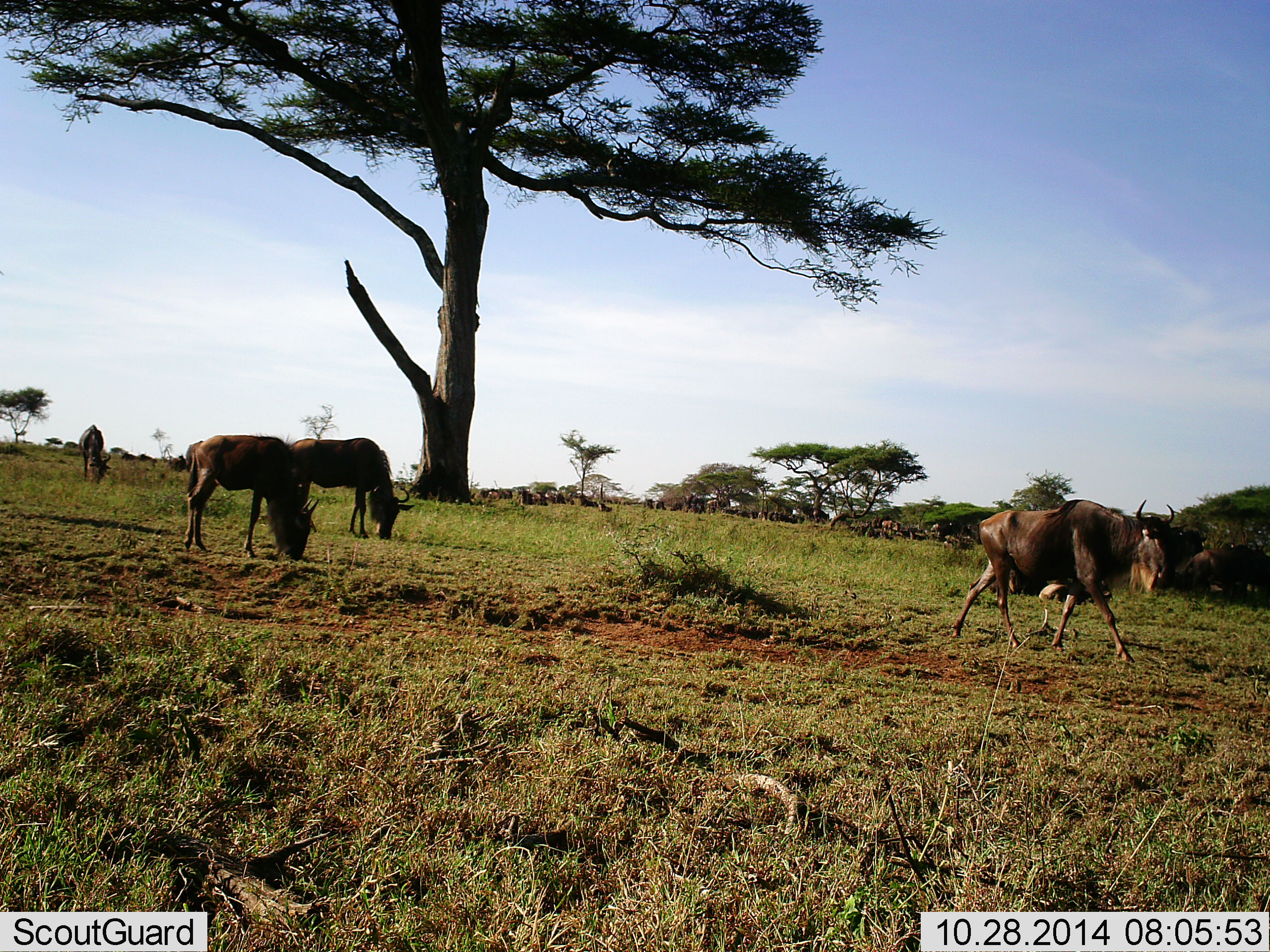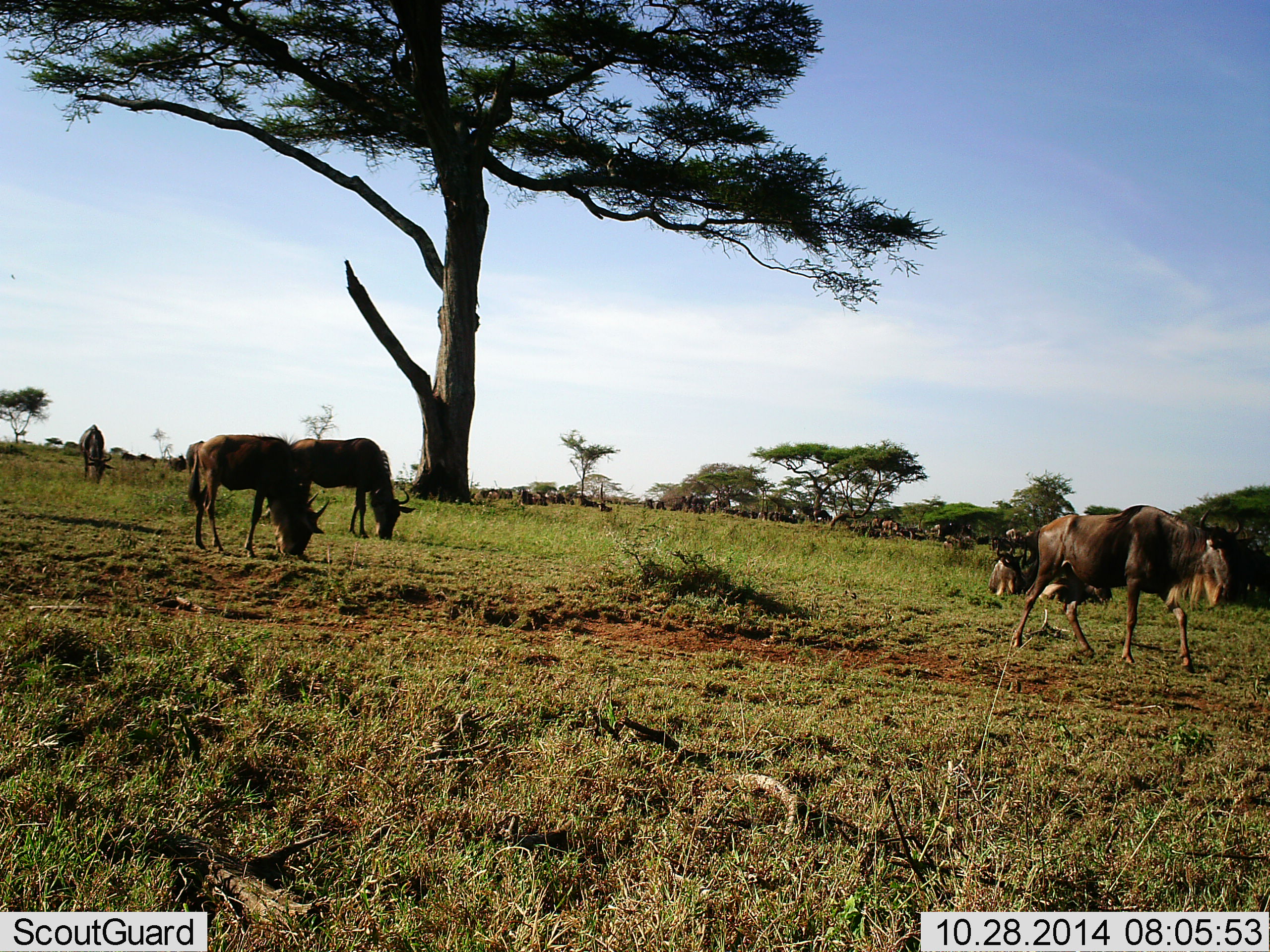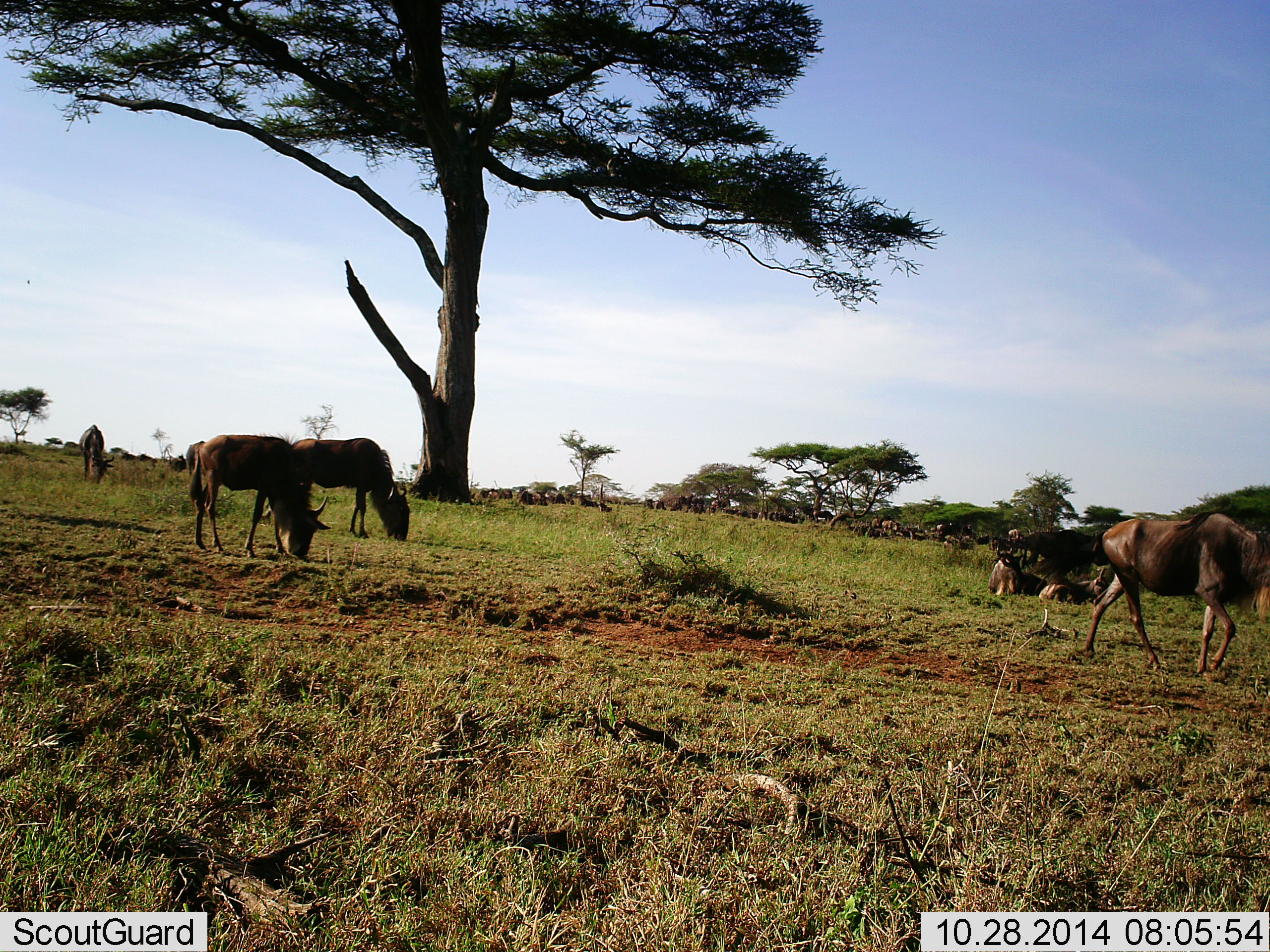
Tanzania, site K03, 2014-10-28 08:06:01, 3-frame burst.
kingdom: Animalia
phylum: Chordata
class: Mammalia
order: Artiodactyla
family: Bovidae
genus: Connochaetes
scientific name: Connochaetes taurinus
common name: blue wildebeest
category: wildebeest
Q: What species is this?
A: Wildebeest (blue wildebeest) (Connochaetes taurinus).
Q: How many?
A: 11-50.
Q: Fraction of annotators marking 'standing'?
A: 42%.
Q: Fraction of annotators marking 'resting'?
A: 17%.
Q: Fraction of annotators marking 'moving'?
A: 58%.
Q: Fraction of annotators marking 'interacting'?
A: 0%.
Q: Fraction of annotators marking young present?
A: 0%.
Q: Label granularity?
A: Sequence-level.